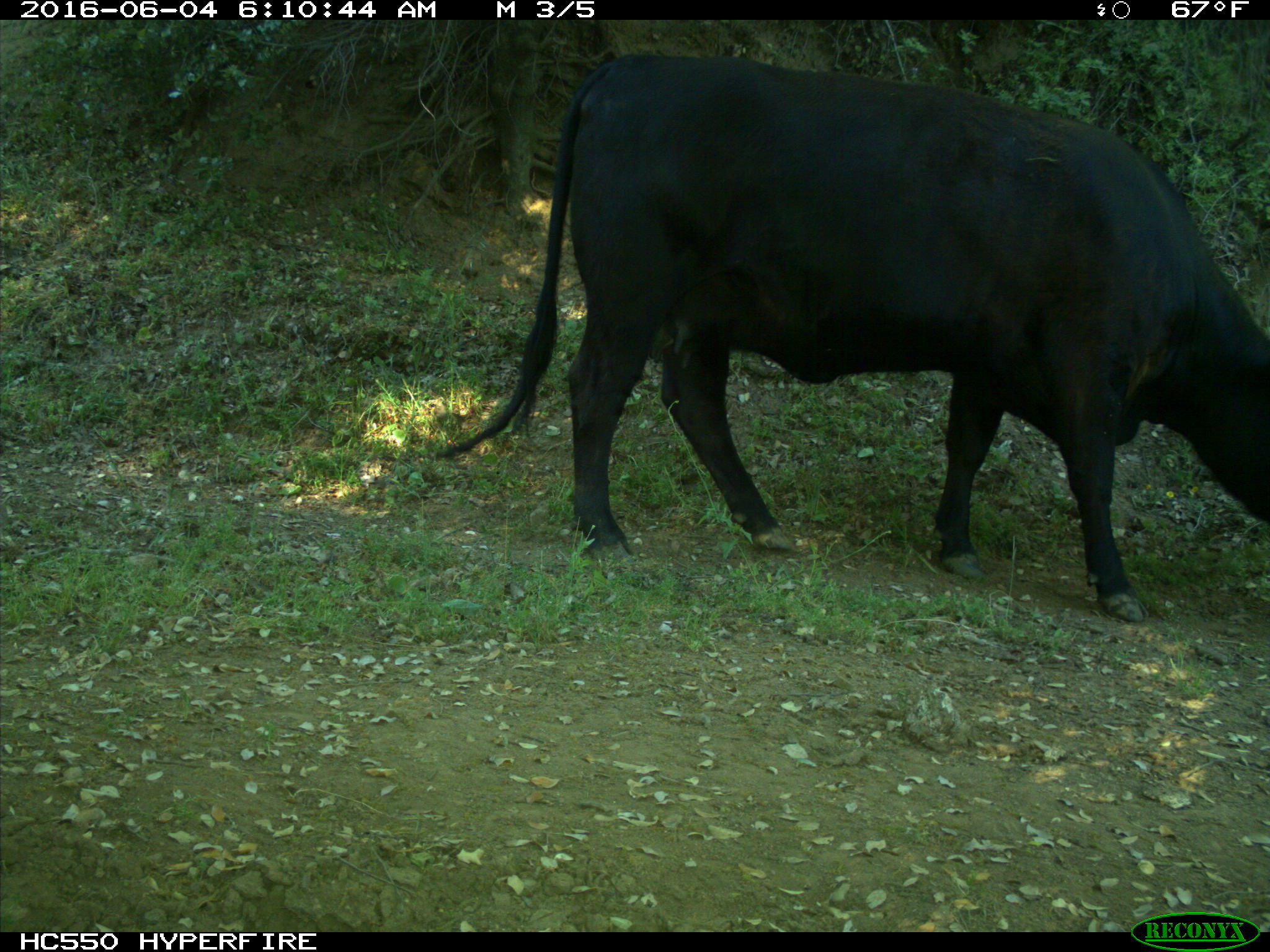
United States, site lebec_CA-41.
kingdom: Animalia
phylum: Chordata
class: Mammalia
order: Artiodactyla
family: Bovidae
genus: Bos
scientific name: Bos taurus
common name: domestic cow